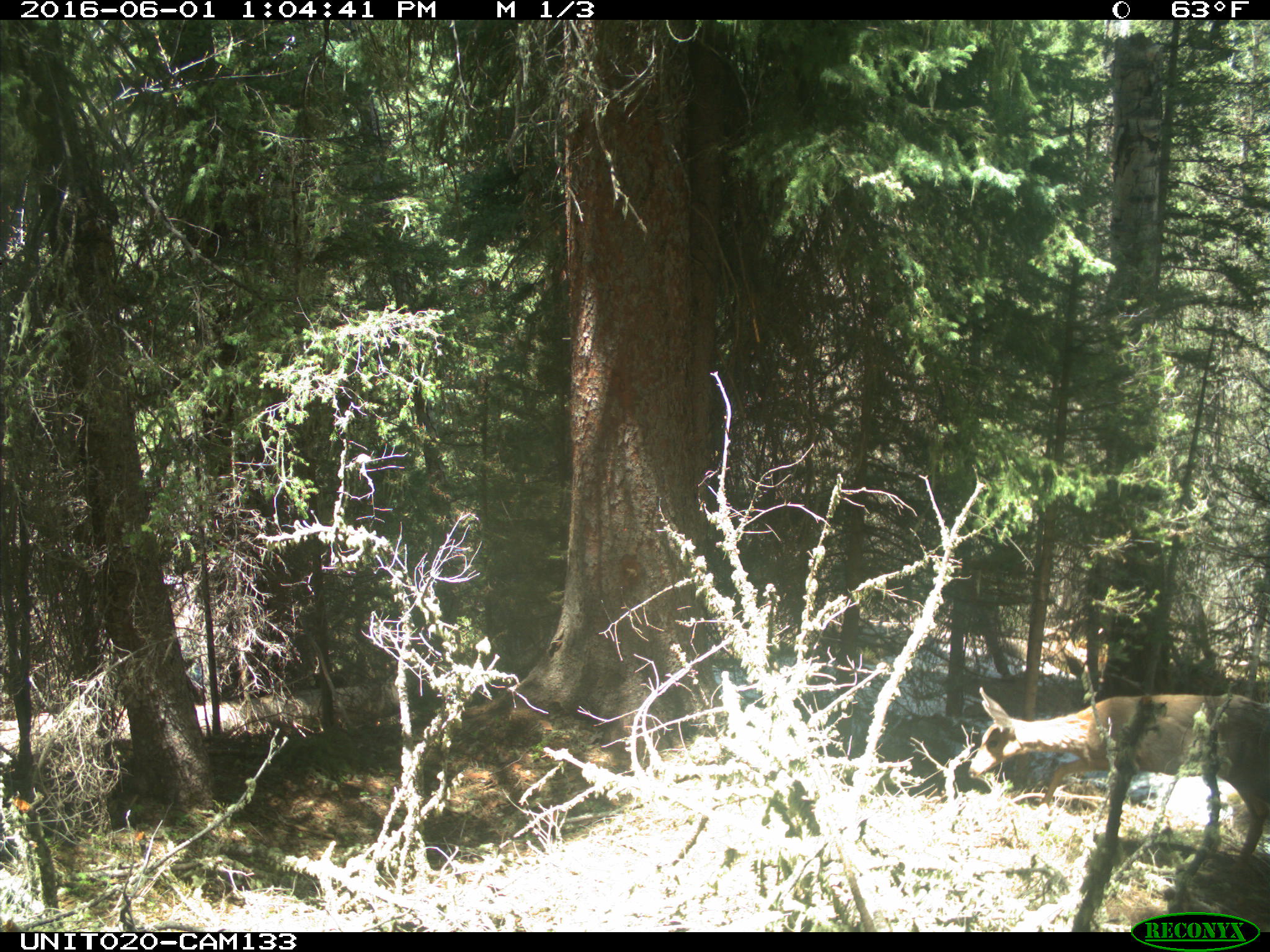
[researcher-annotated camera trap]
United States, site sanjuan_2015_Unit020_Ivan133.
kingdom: Animalia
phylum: Chordata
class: Mammalia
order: Artiodactyla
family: Cervidae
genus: Odocoileus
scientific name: Odocoileus hemionus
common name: mule deer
Odocoileus hemionus (mule deer).